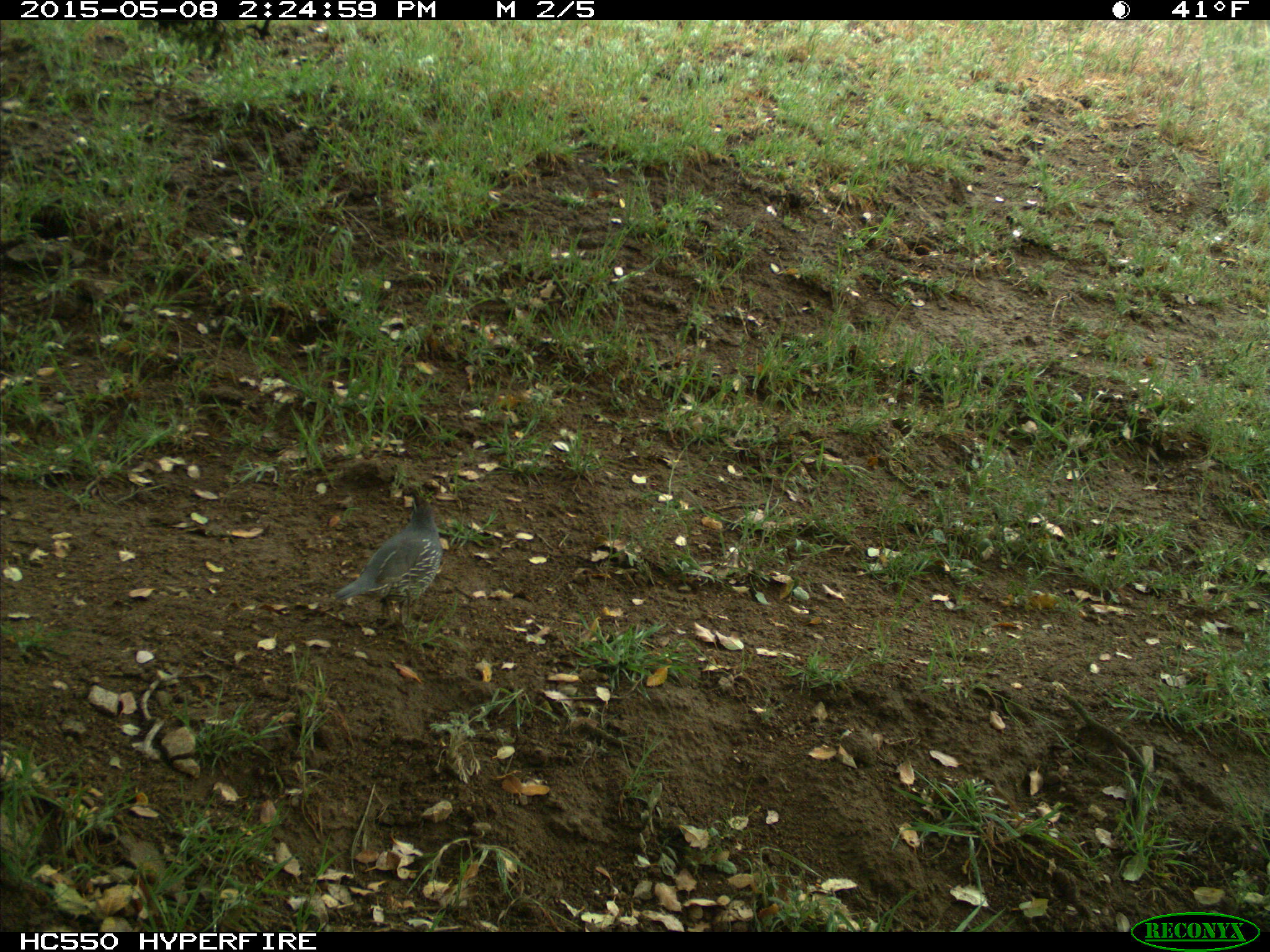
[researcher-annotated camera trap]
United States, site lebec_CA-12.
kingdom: Animalia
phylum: Chordata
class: Aves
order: Galliformes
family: Odontophoridae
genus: Callipepla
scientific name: Callipepla californica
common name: california quail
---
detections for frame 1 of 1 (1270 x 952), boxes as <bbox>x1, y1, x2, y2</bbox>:
animal: <bbox>333, 495, 442, 635</bbox>